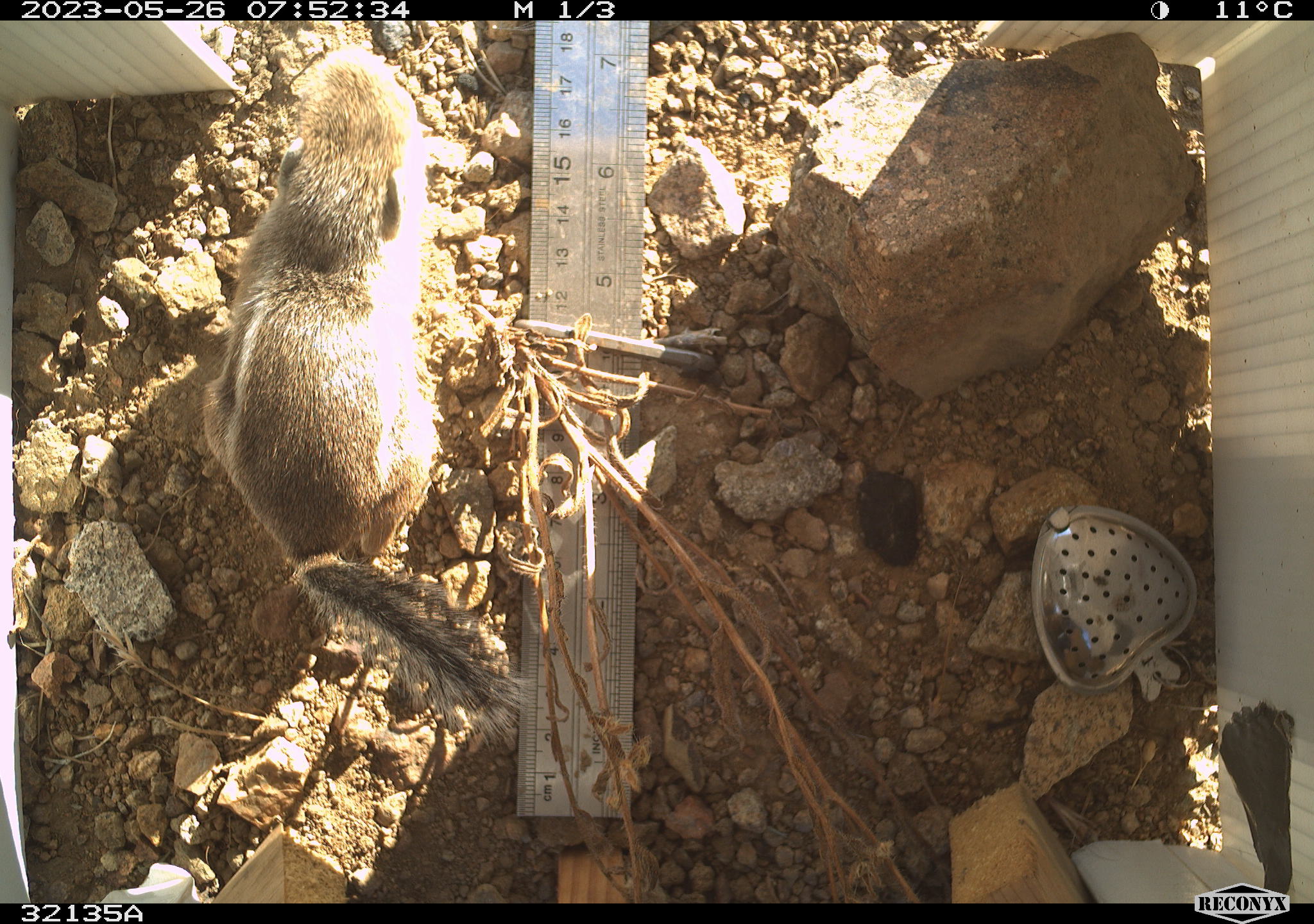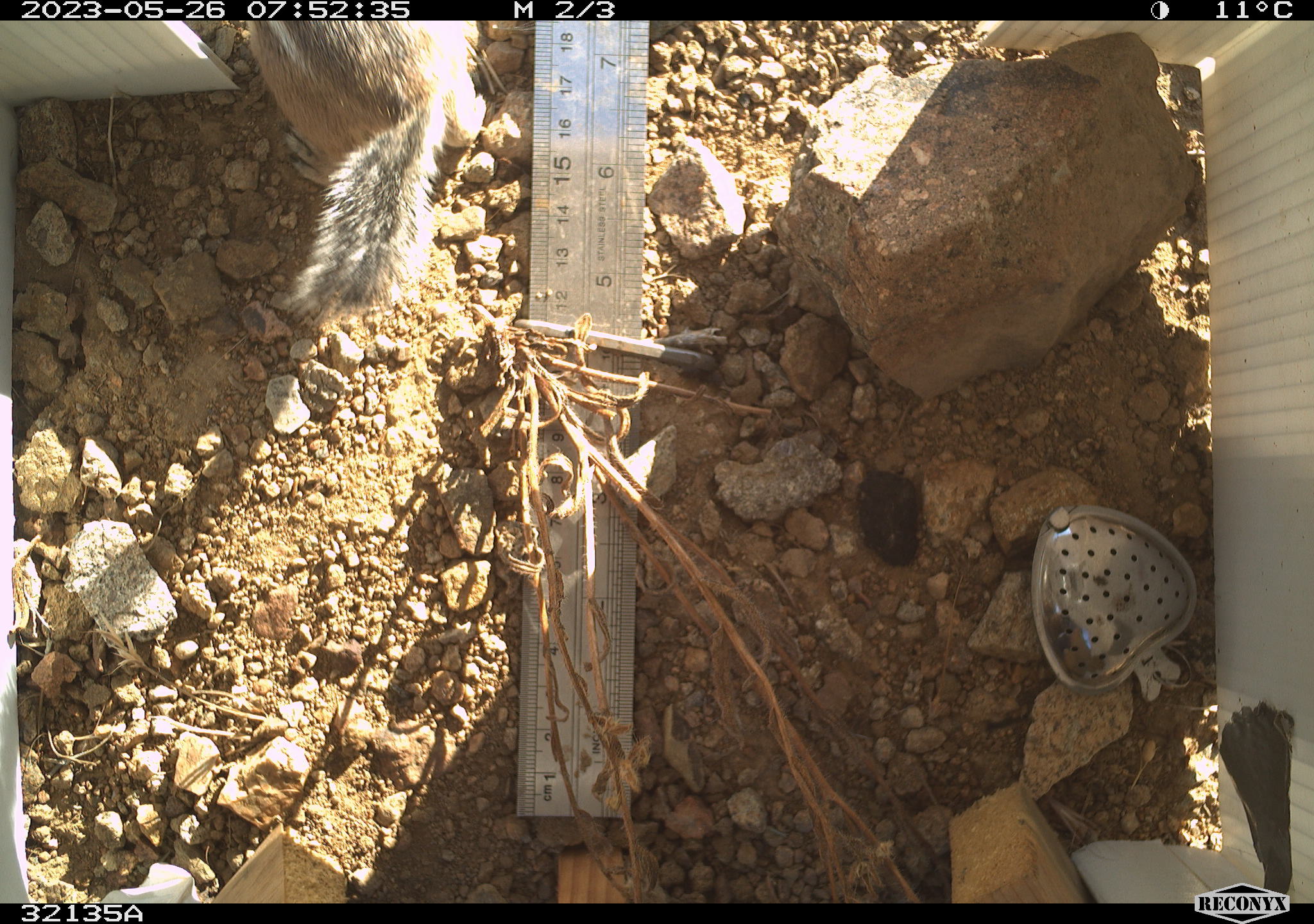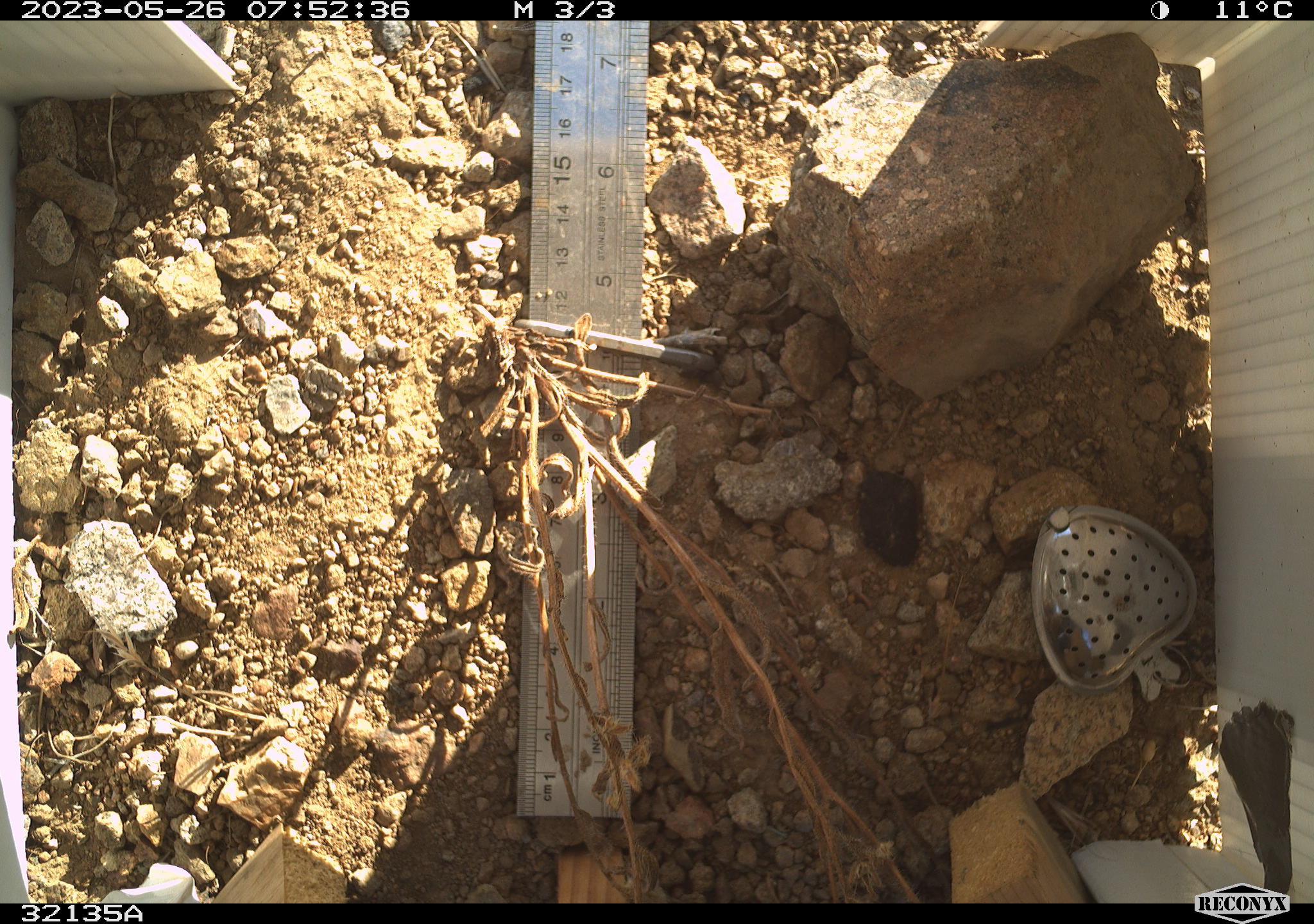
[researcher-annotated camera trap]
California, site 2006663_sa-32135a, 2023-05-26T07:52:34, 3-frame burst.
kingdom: Animalia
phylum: Chordata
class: Mammalia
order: Rodentia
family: Sciuridae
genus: Ammospermophilus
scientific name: Ammospermophilus leucurus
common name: white-tailed antelope squirrel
White-tailed antelope squirrel (Ammospermophilus leucurus).